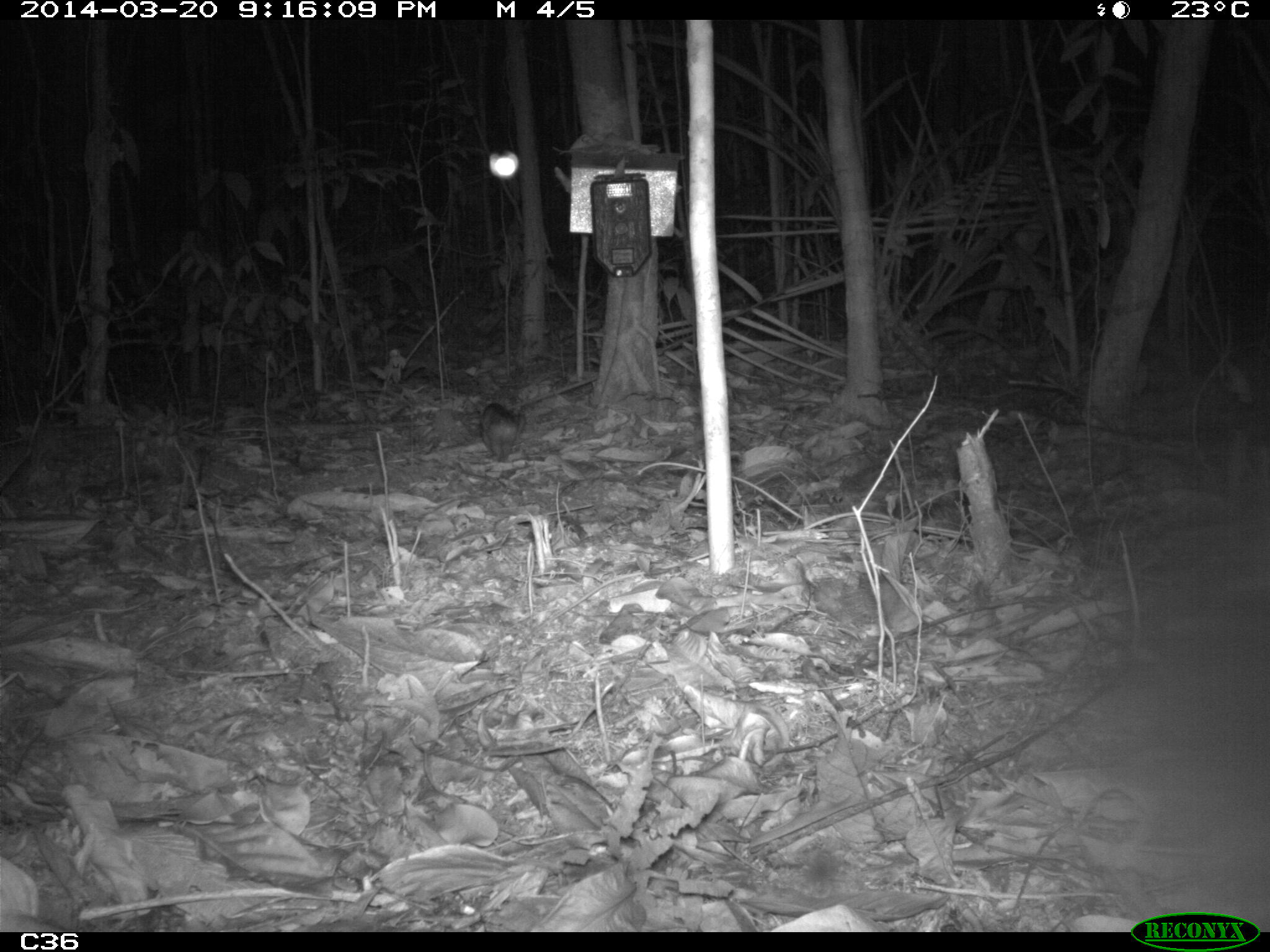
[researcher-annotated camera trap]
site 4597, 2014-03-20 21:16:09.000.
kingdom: Animalia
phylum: Chordata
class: Mammalia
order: Didelphimorphia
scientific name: Didelphimorphia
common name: opossum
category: unknown opossum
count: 1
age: adult